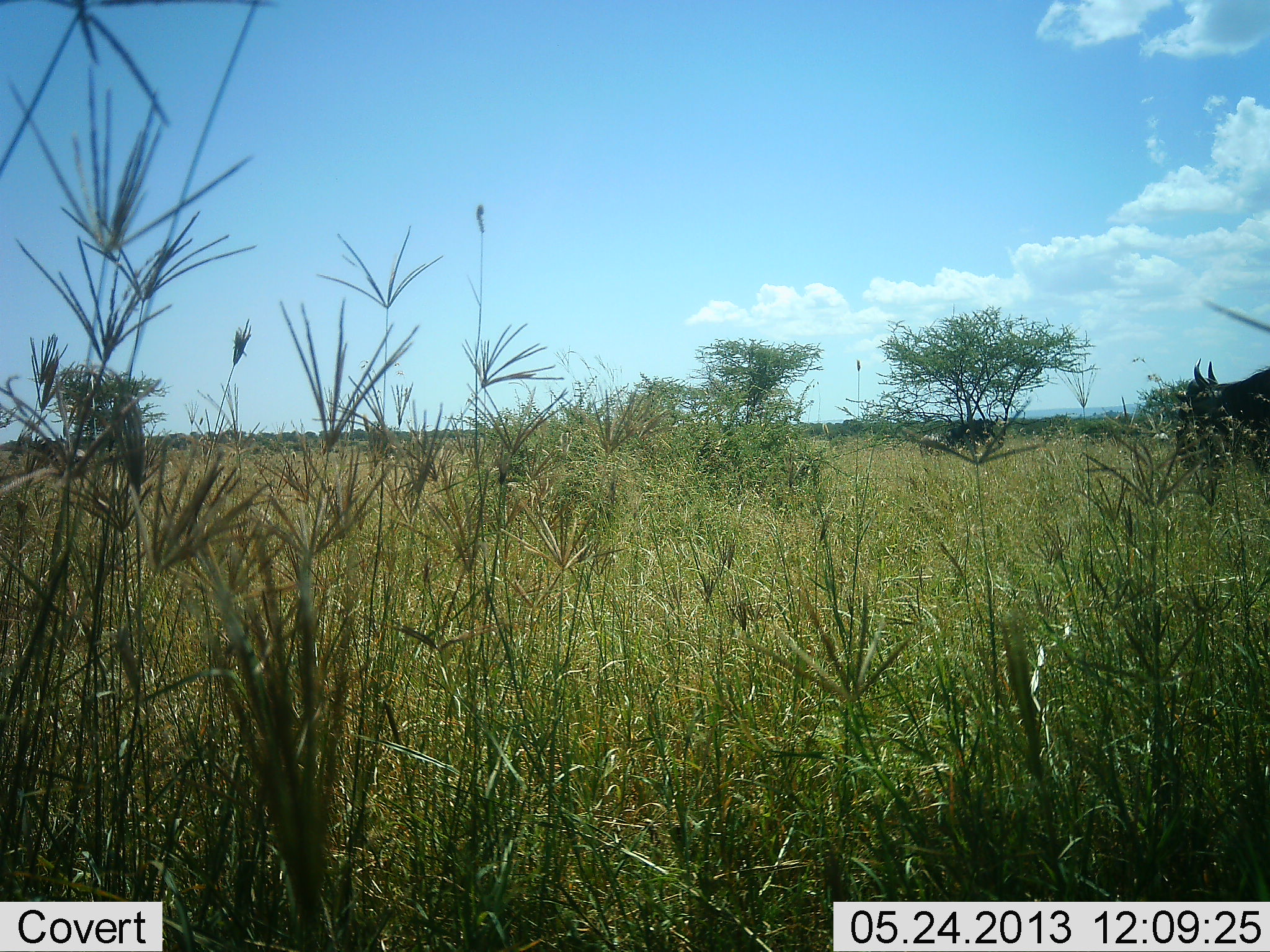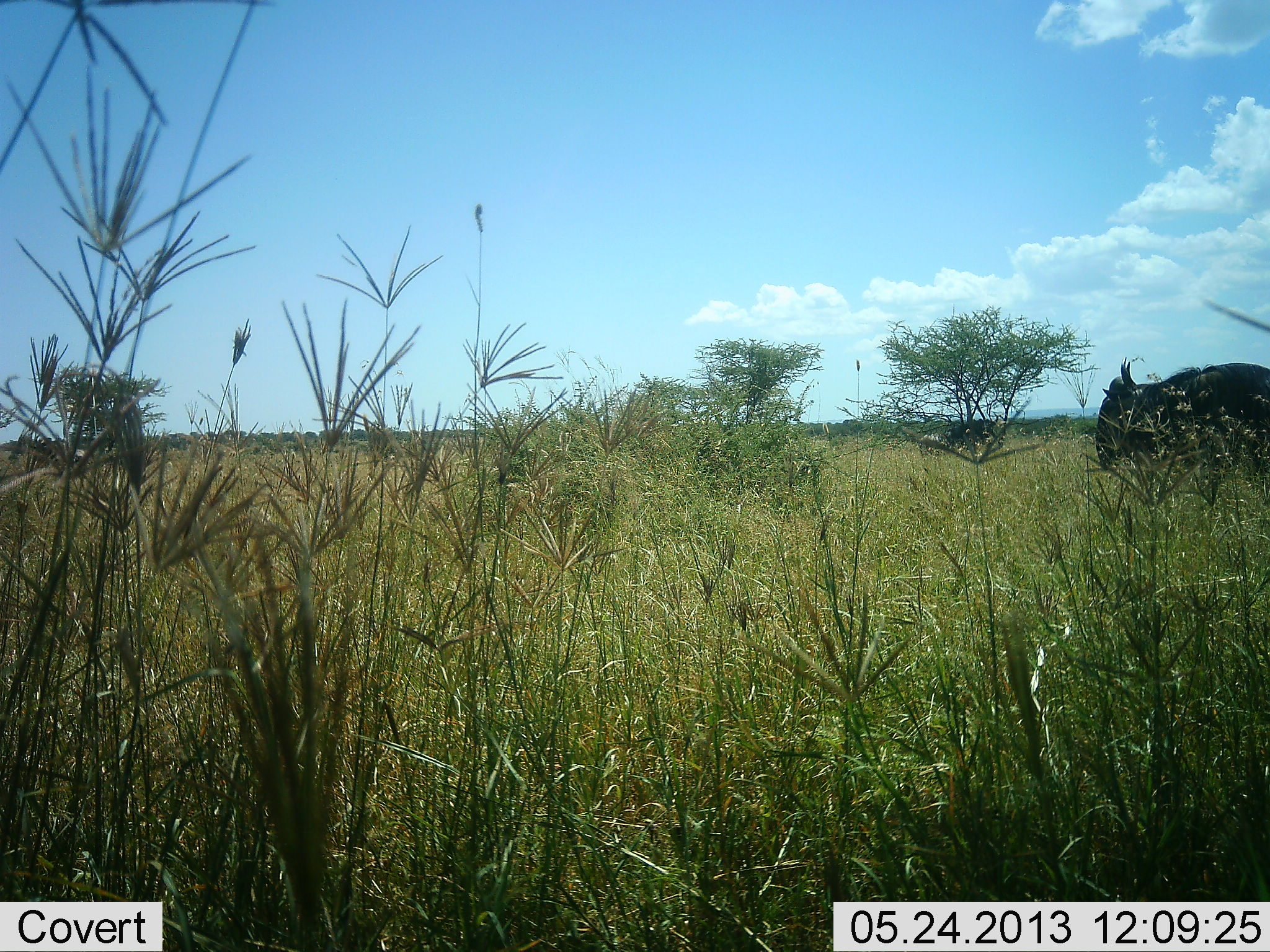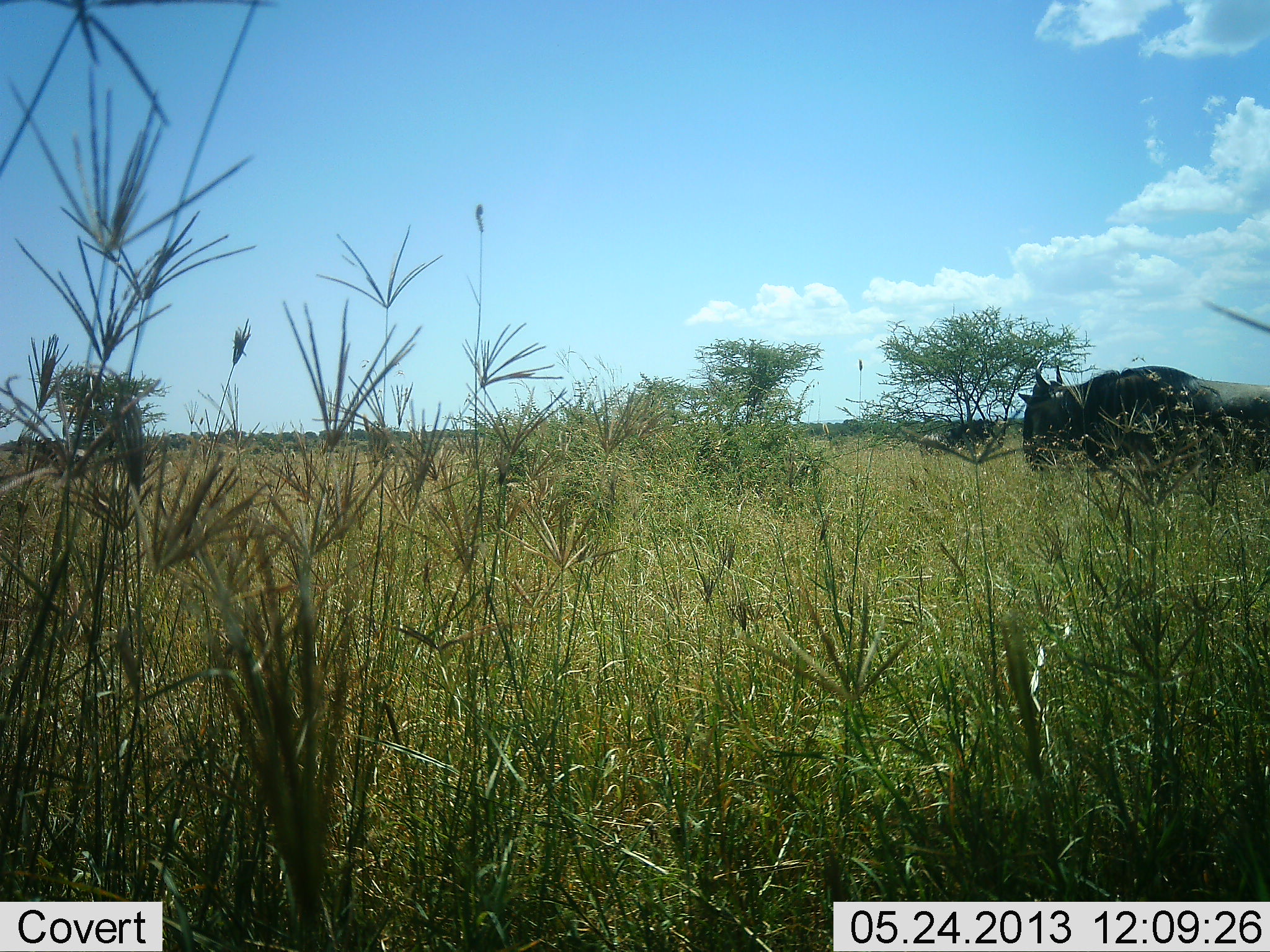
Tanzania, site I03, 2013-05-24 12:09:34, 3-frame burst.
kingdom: Animalia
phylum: Chordata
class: Mammalia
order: Artiodactyla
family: Bovidae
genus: Connochaetes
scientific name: Connochaetes taurinus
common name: blue wildebeest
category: wildebeest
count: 1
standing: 18%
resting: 0%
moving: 100%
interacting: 0%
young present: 0%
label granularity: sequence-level